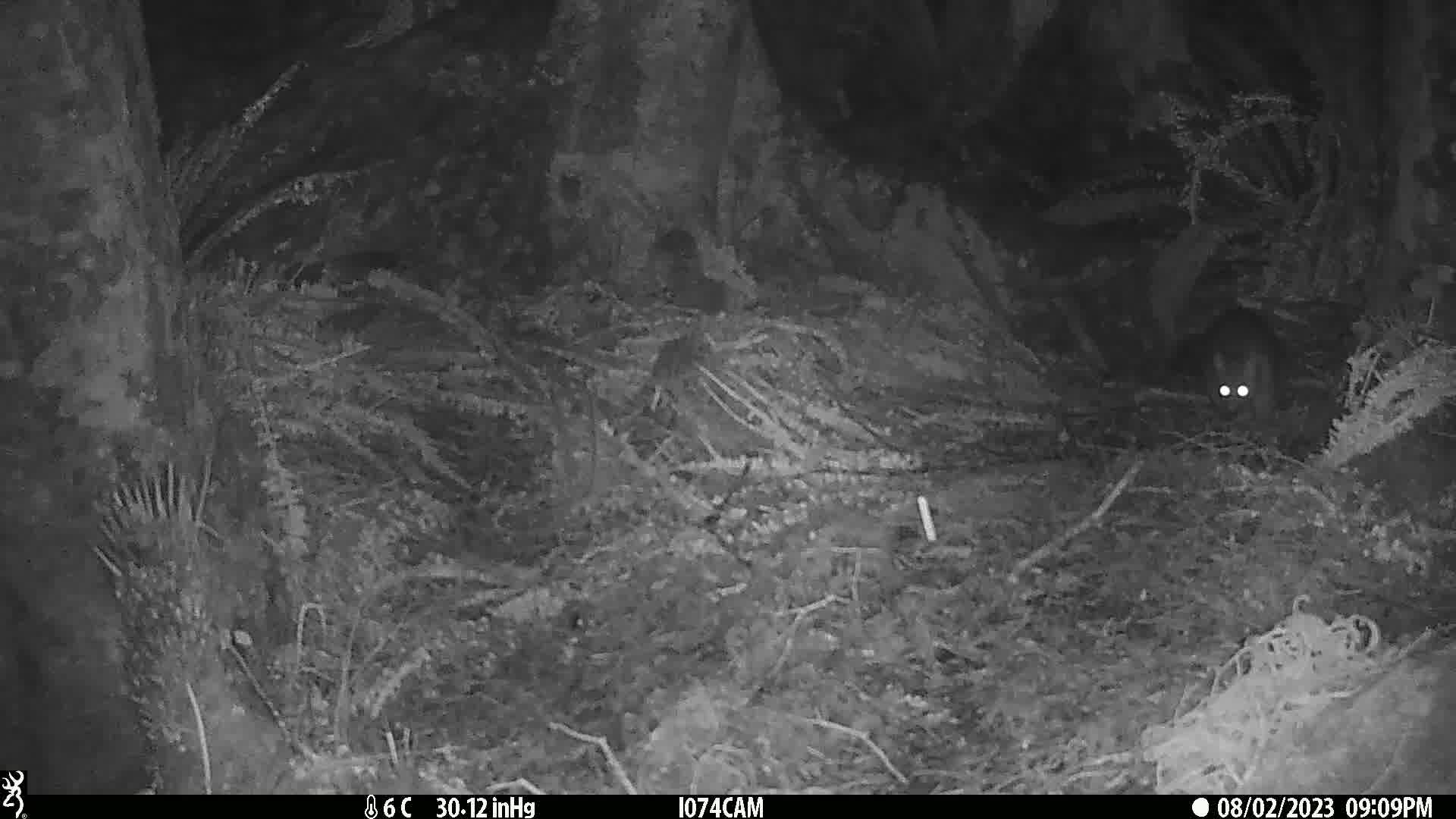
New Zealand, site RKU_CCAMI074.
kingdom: Animalia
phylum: Chordata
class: Mammalia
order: Diprotodontia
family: Phalangeridae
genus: Trichosurus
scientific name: Trichosurus vulpecula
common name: common brushtail possum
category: possum